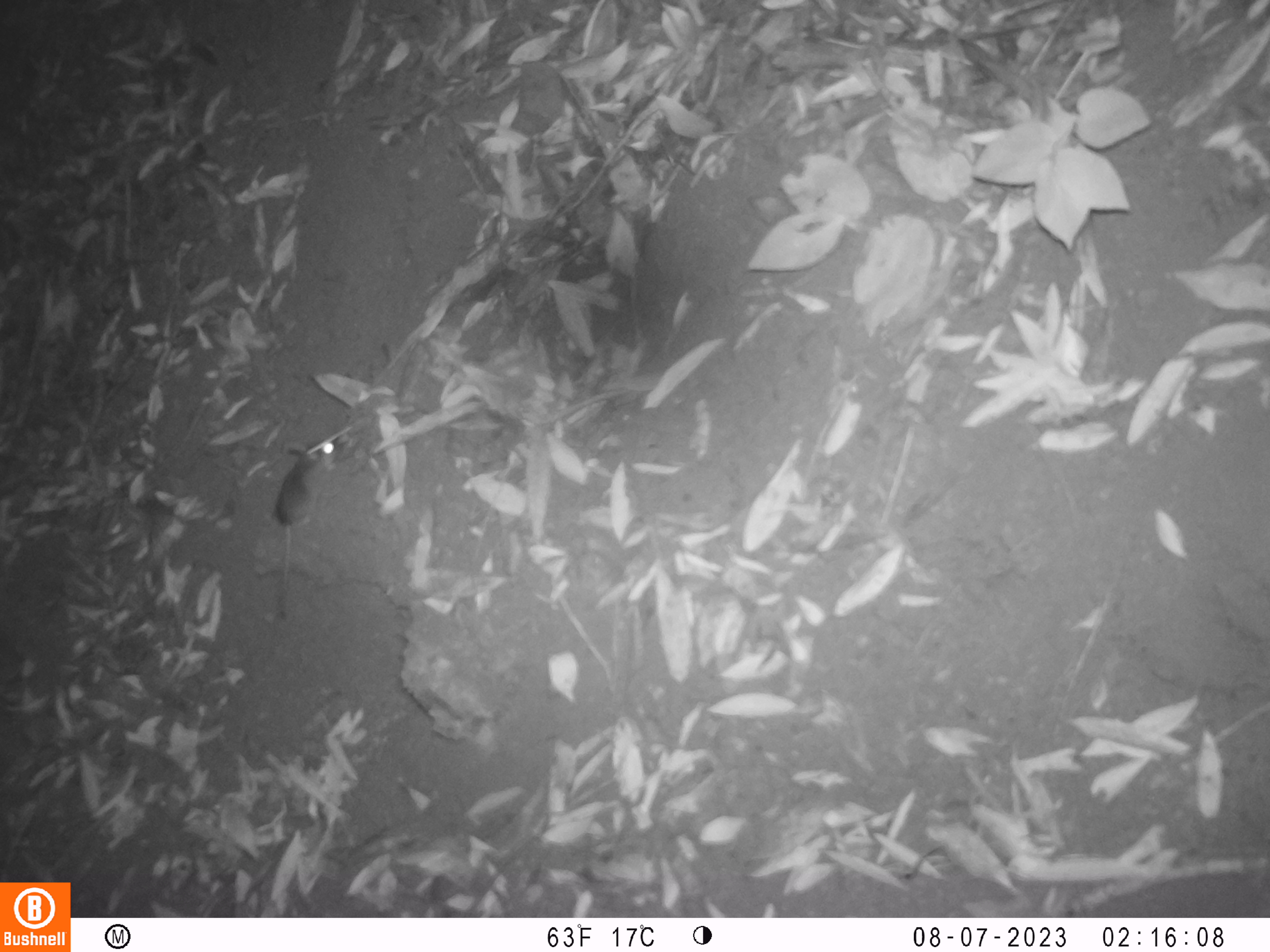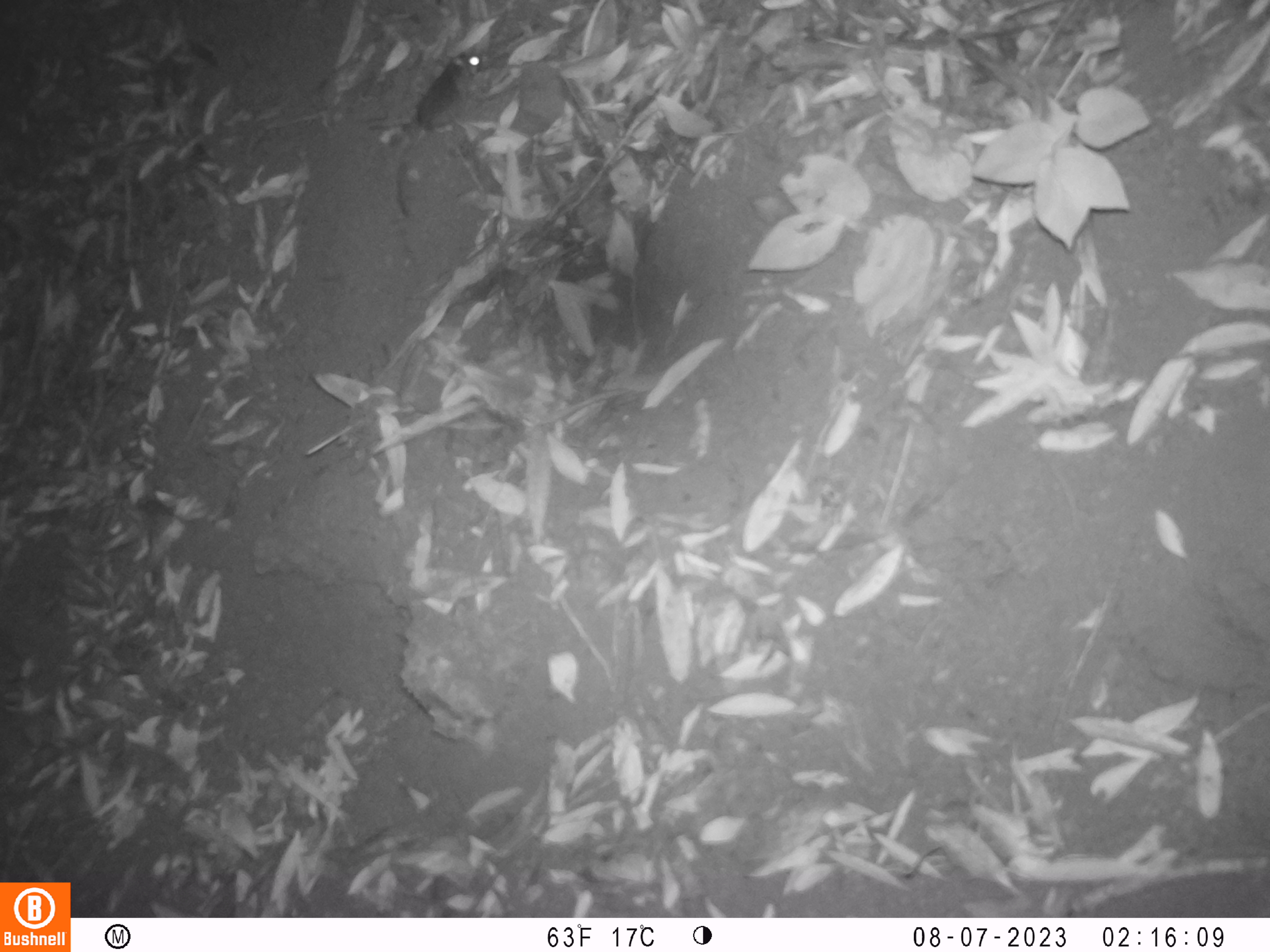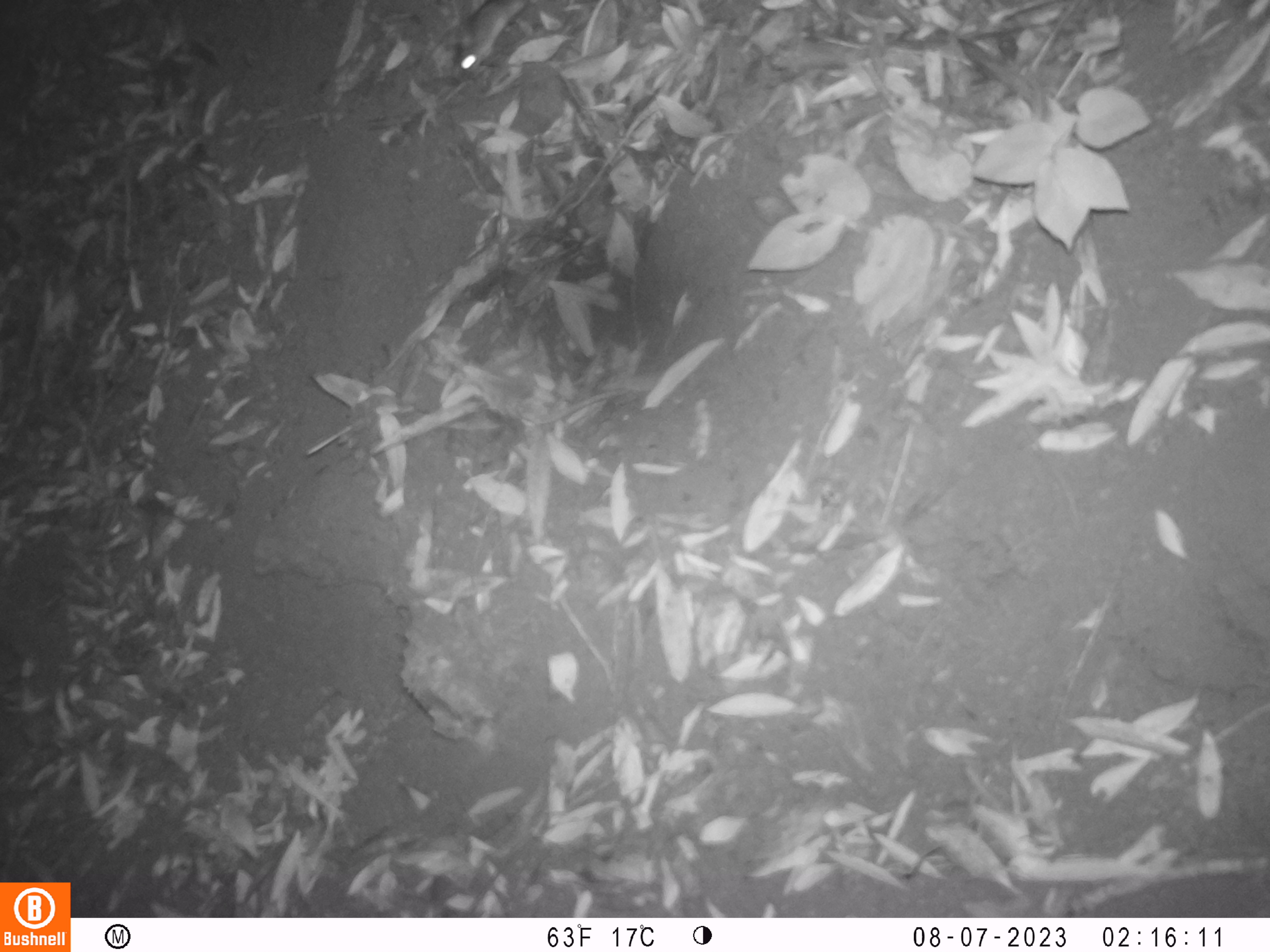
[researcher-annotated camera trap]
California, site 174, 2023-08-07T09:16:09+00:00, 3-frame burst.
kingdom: Animalia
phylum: Chordata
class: Mammalia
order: Rodentia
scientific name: Rodentia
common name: mouse or rat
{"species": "mouse or rat (Rodentia)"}